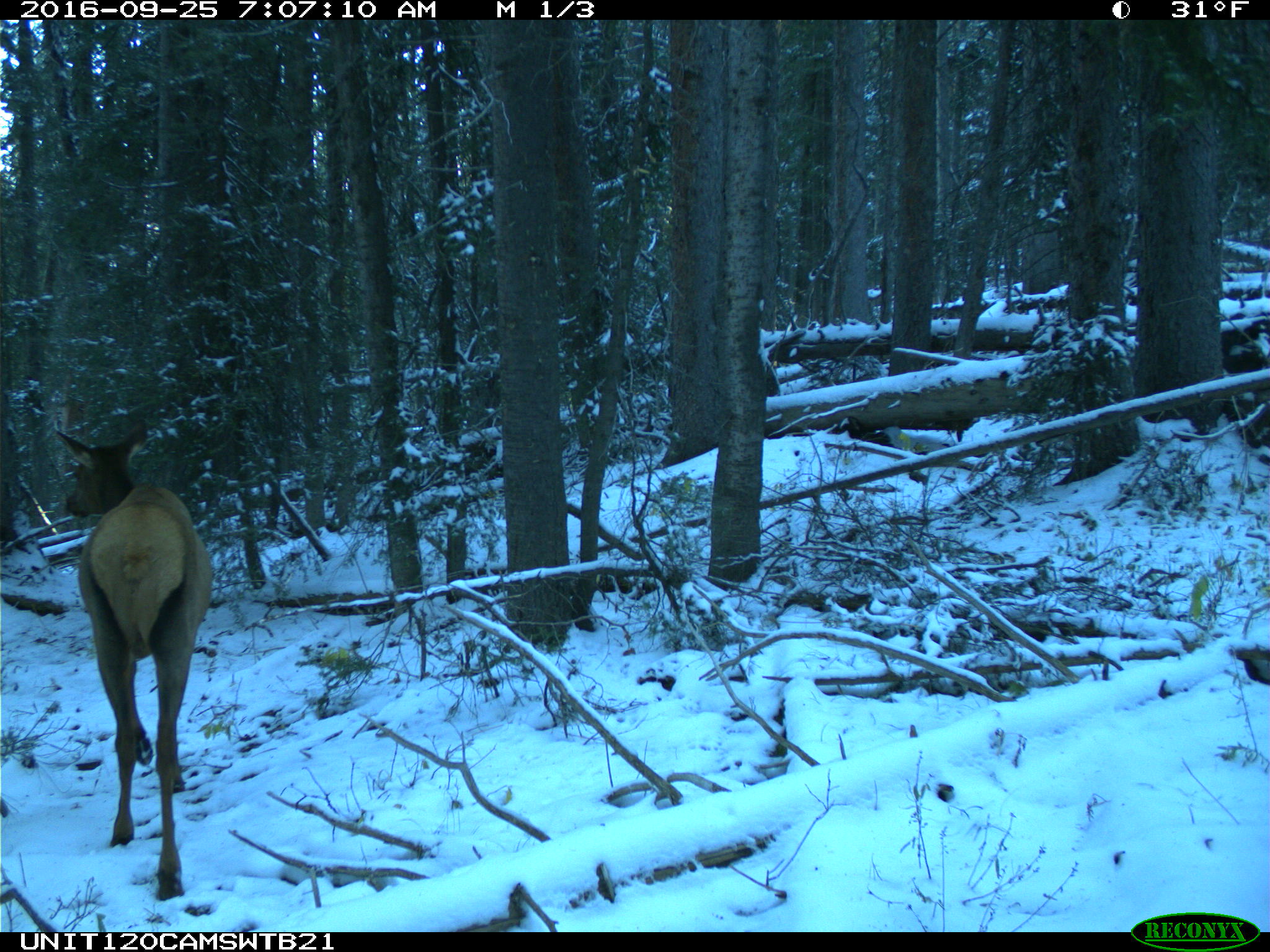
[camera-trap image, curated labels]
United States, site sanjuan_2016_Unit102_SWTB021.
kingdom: Animalia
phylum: Chordata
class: Mammalia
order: Artiodactyla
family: Cervidae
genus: Cervus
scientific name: Cervus elaphus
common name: red deer